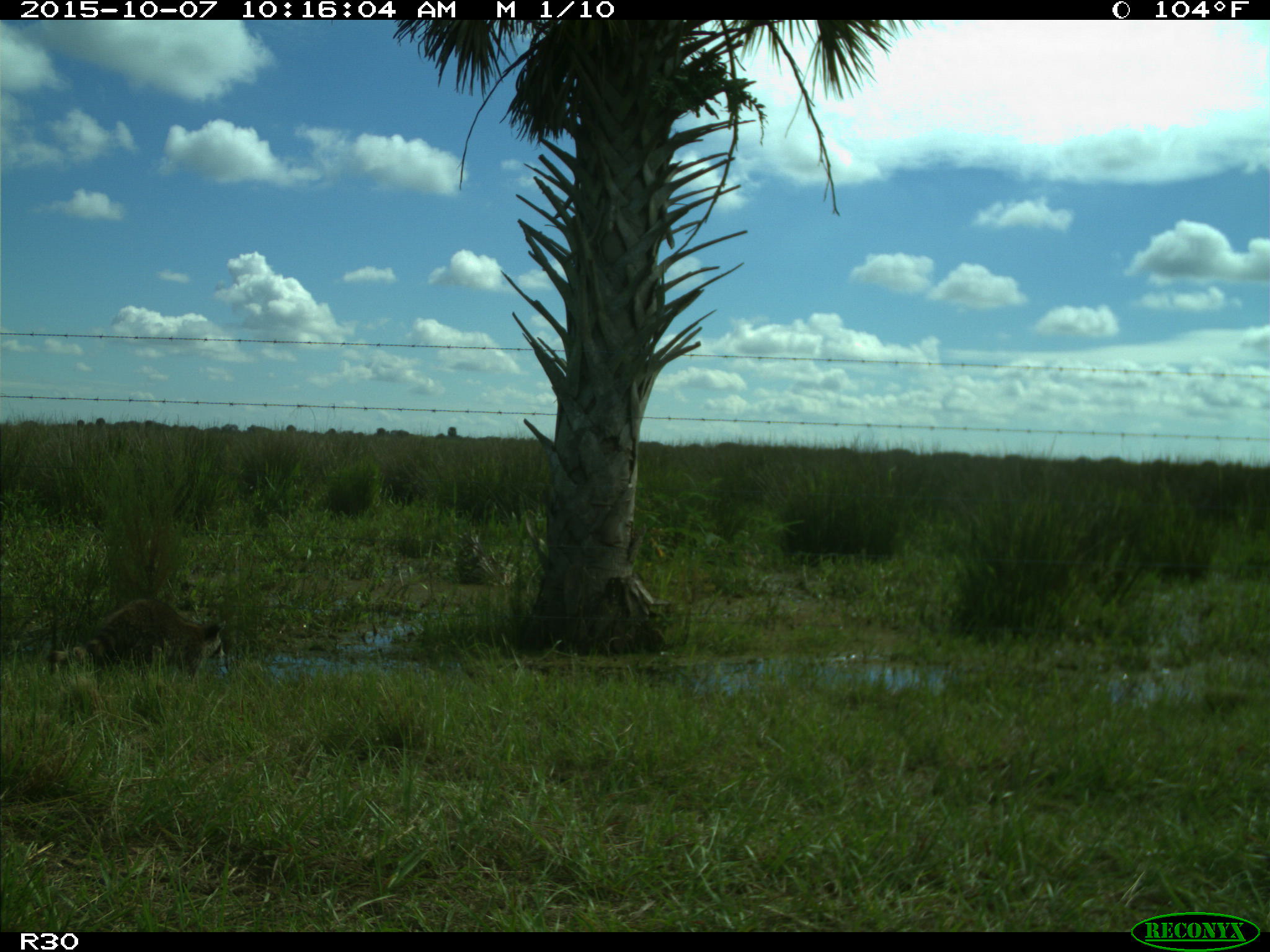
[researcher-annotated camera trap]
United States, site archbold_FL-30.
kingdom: Animalia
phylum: Chordata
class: Mammalia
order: Carnivora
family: Procyonidae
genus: Procyon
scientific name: Procyon lotor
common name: common raccoon